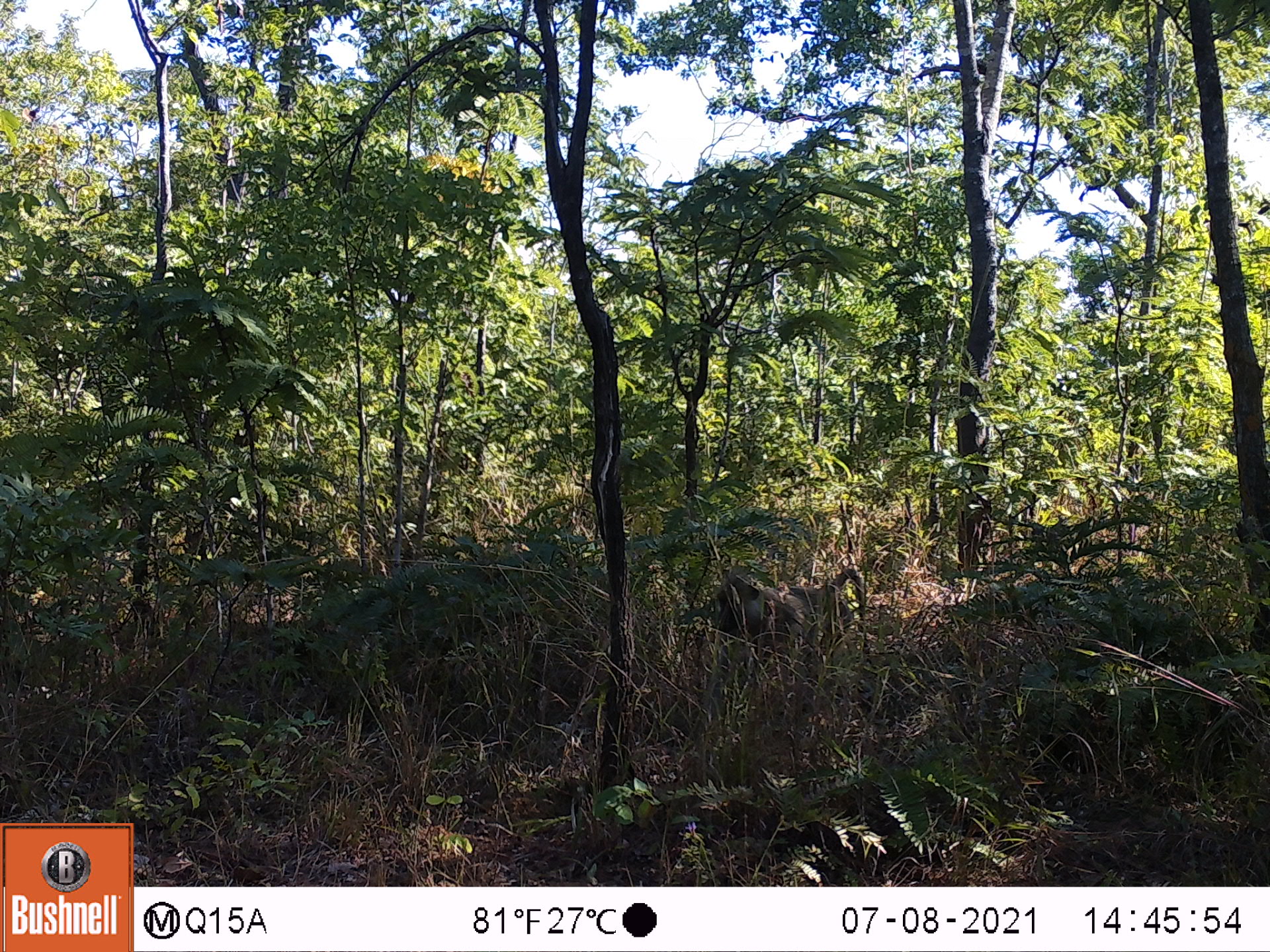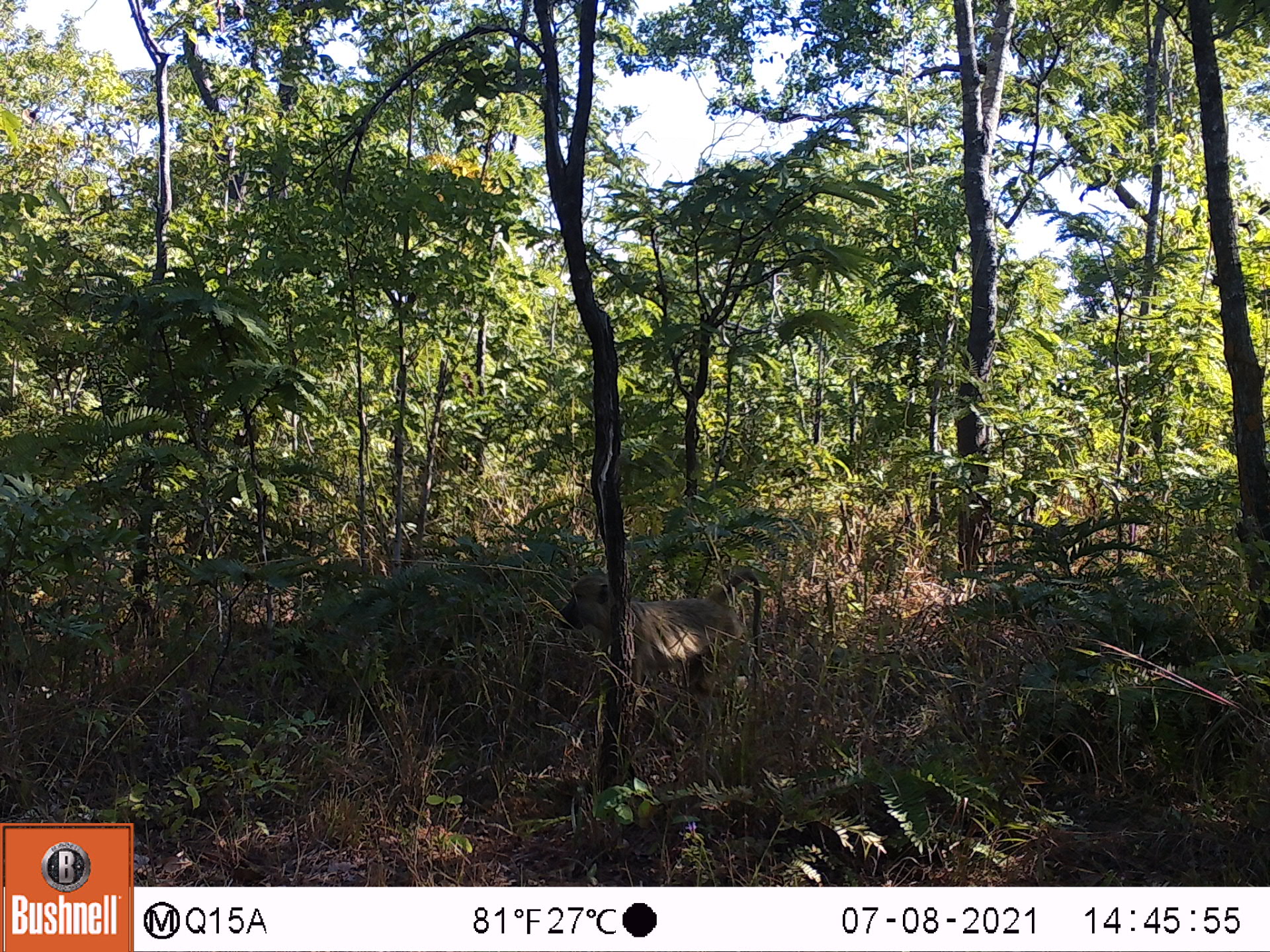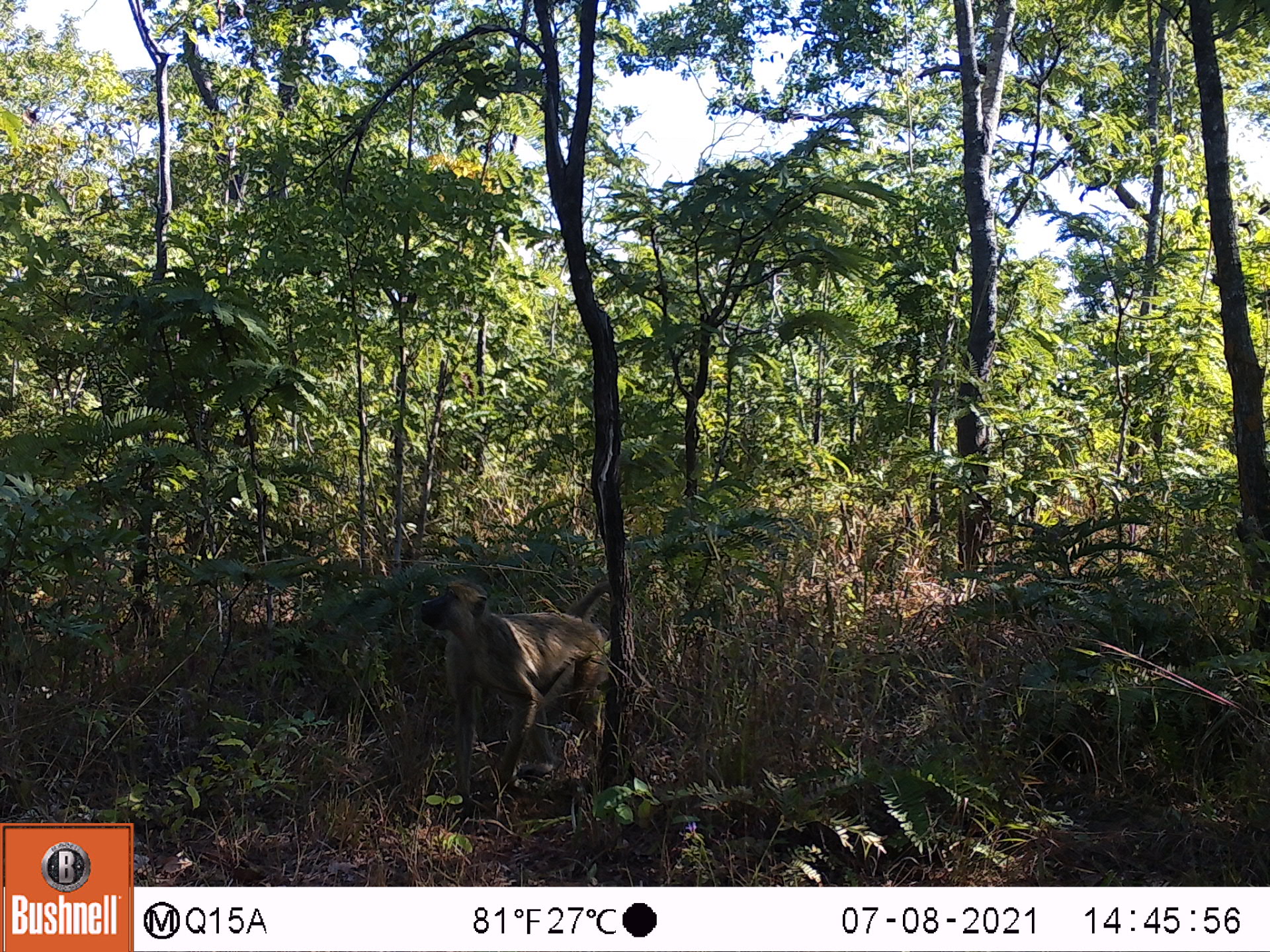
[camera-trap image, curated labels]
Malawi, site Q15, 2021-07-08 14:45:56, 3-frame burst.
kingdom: Animalia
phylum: Chordata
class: Mammalia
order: Primates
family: Cercopithecidae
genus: Papio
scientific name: Papio cynocephalus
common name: yellow baboon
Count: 1.